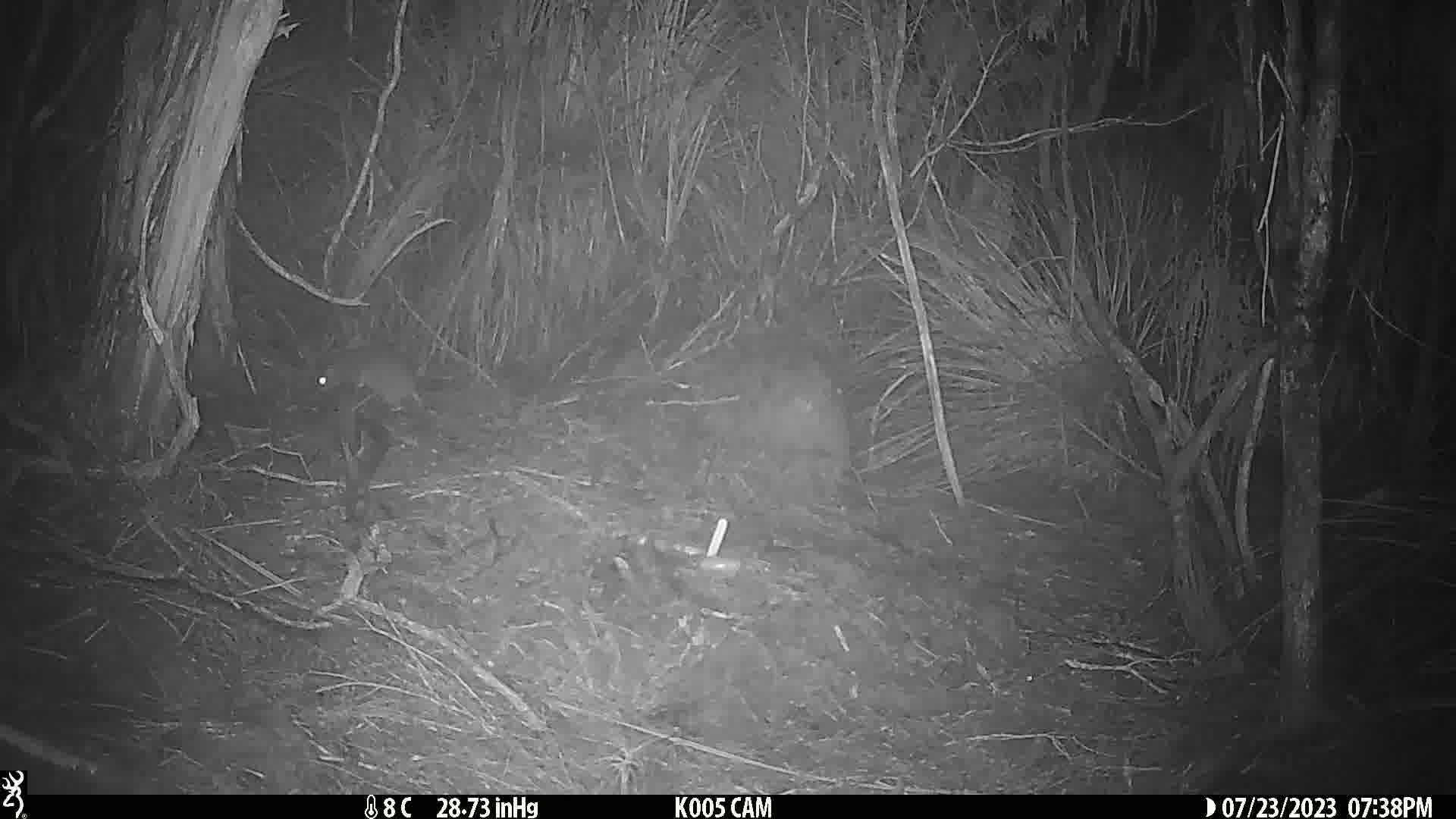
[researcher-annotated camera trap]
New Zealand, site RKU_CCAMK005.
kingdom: Animalia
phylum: Chordata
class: Mammalia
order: Rodentia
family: Muridae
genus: Rattus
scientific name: Rattus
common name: rat